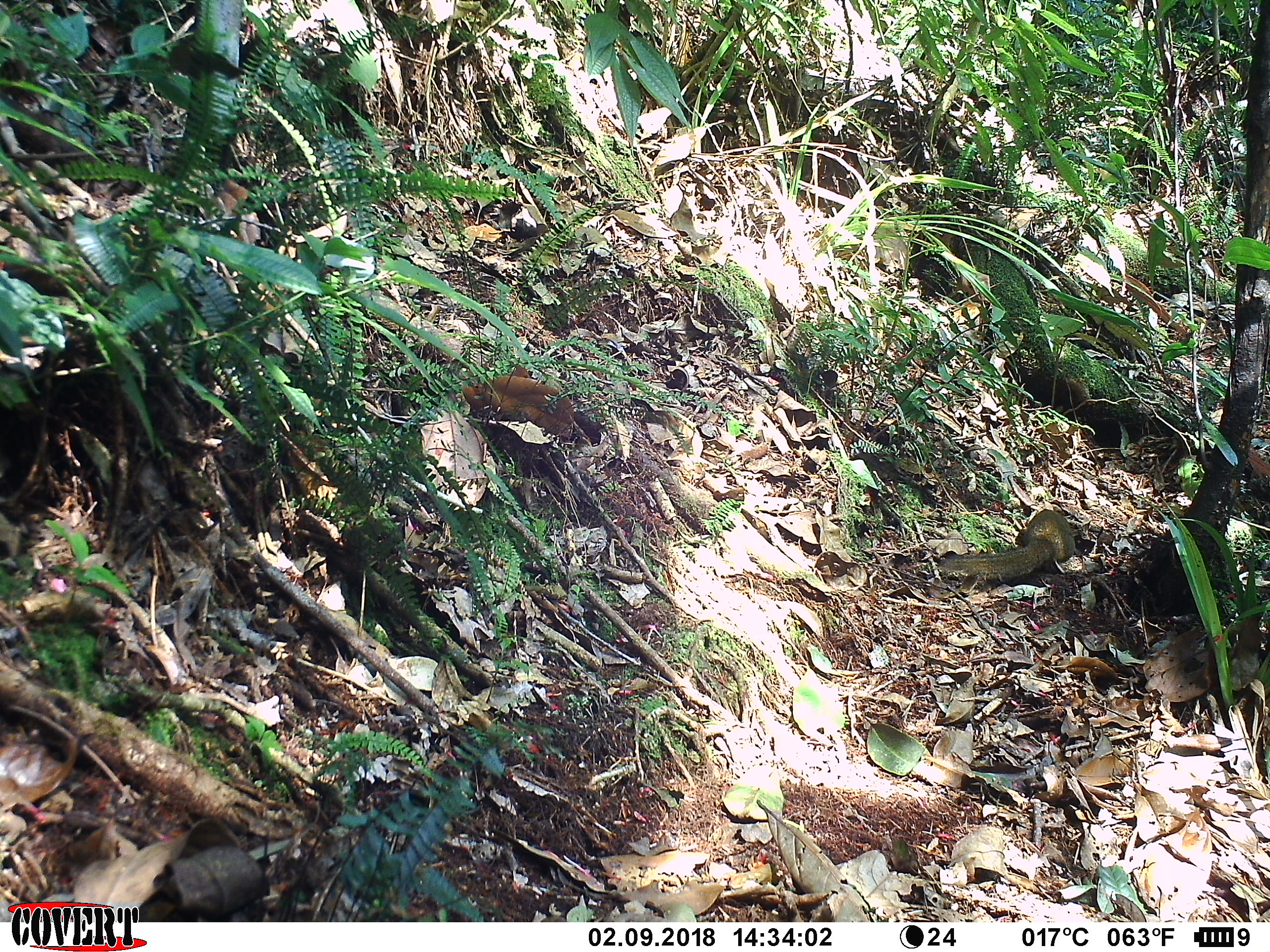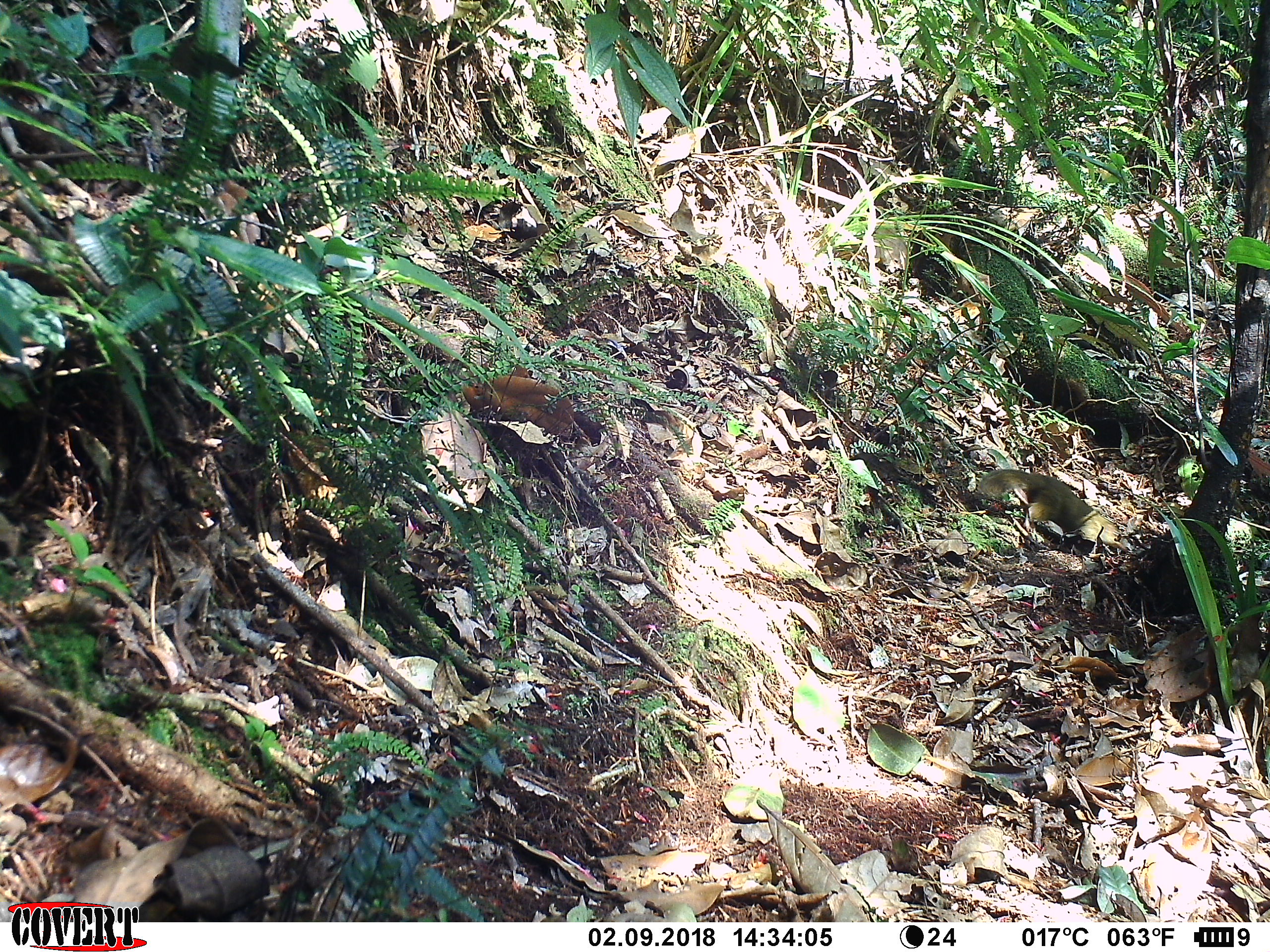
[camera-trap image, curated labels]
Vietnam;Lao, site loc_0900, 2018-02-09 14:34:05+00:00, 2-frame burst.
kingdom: Animalia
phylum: Chordata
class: Mammalia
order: Scandentia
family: Tupaiidae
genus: Tupaia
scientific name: Tupaia belangeri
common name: northern treeshrew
Northern treeshrew (Tupaia belangeri). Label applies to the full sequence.